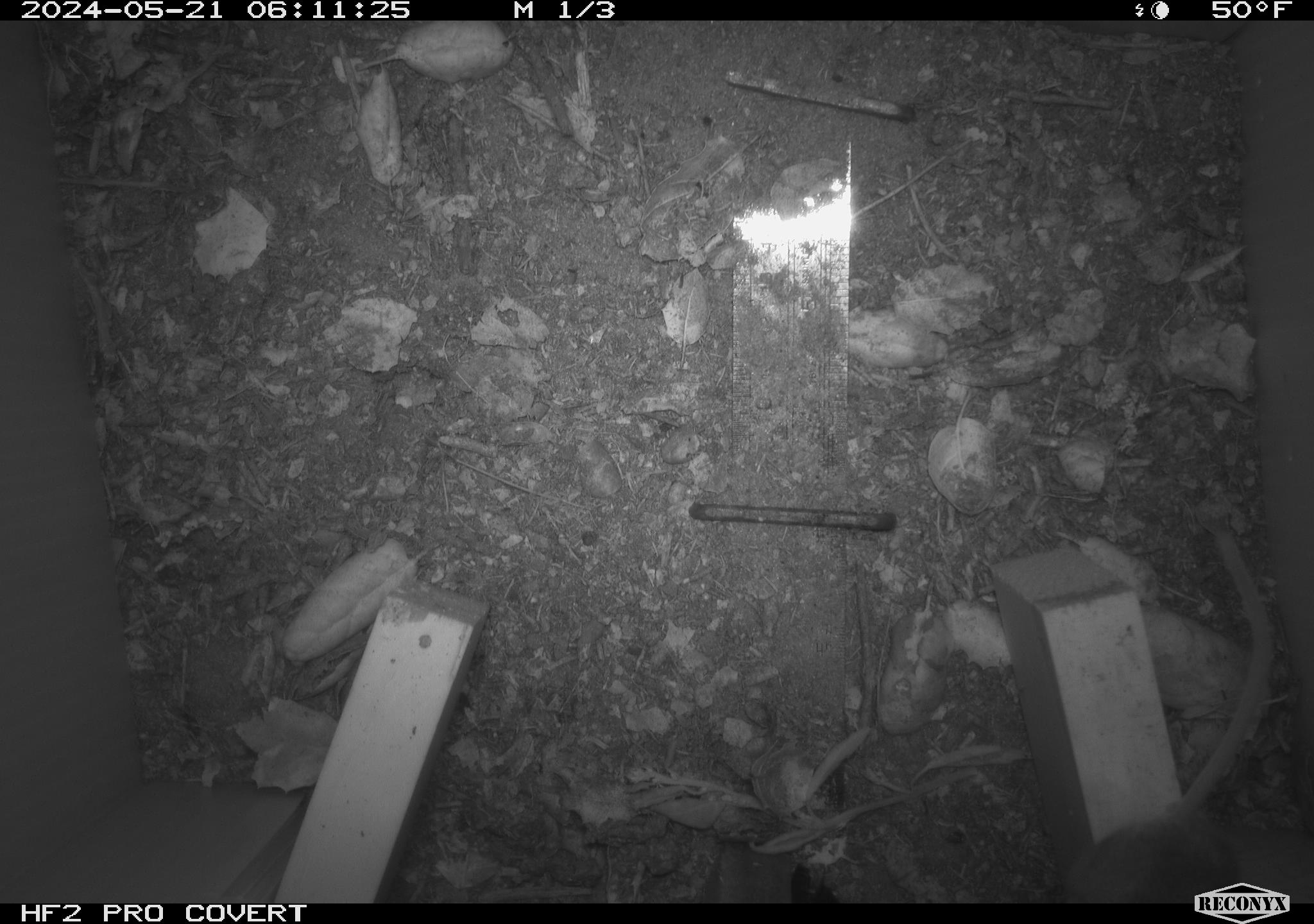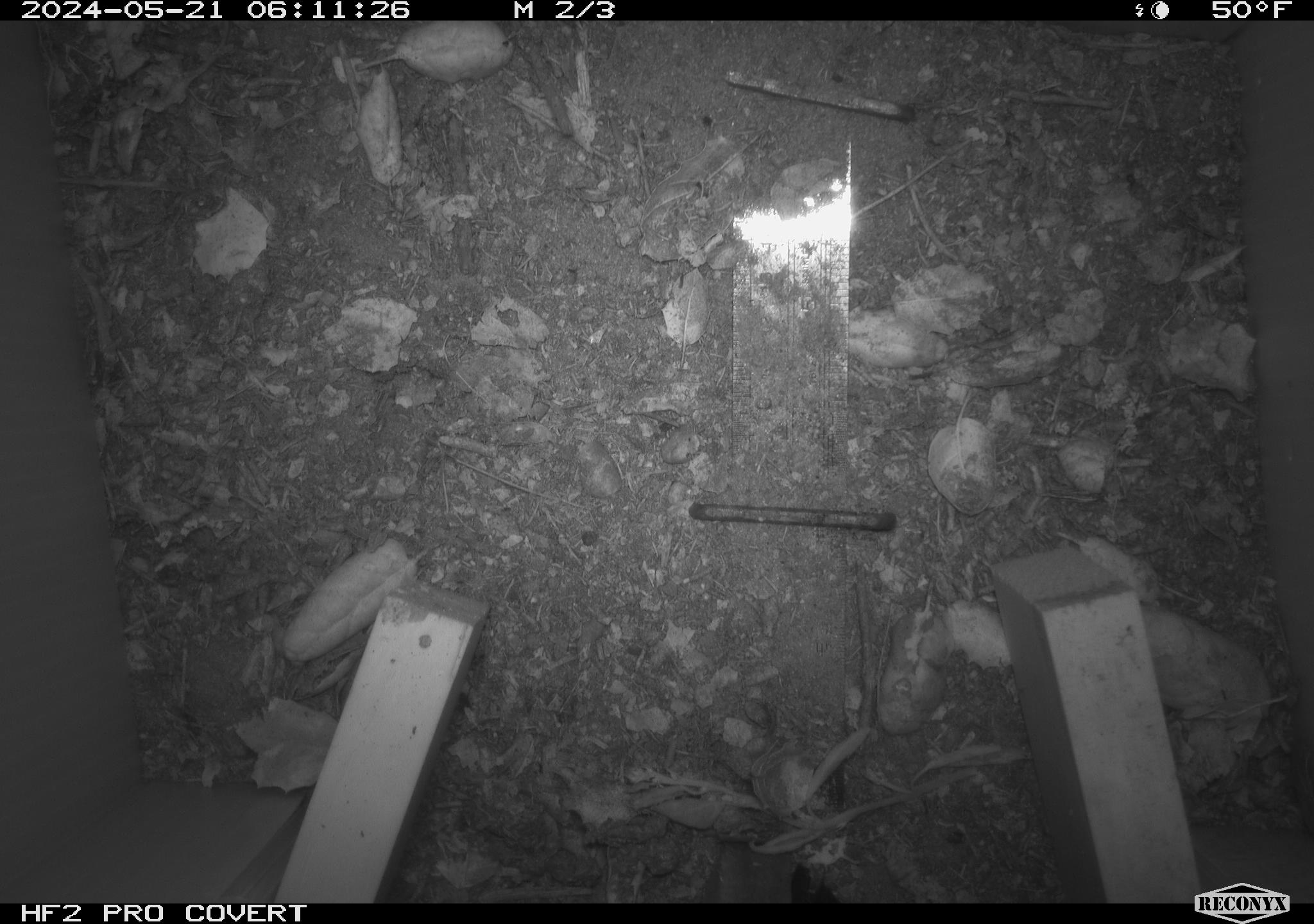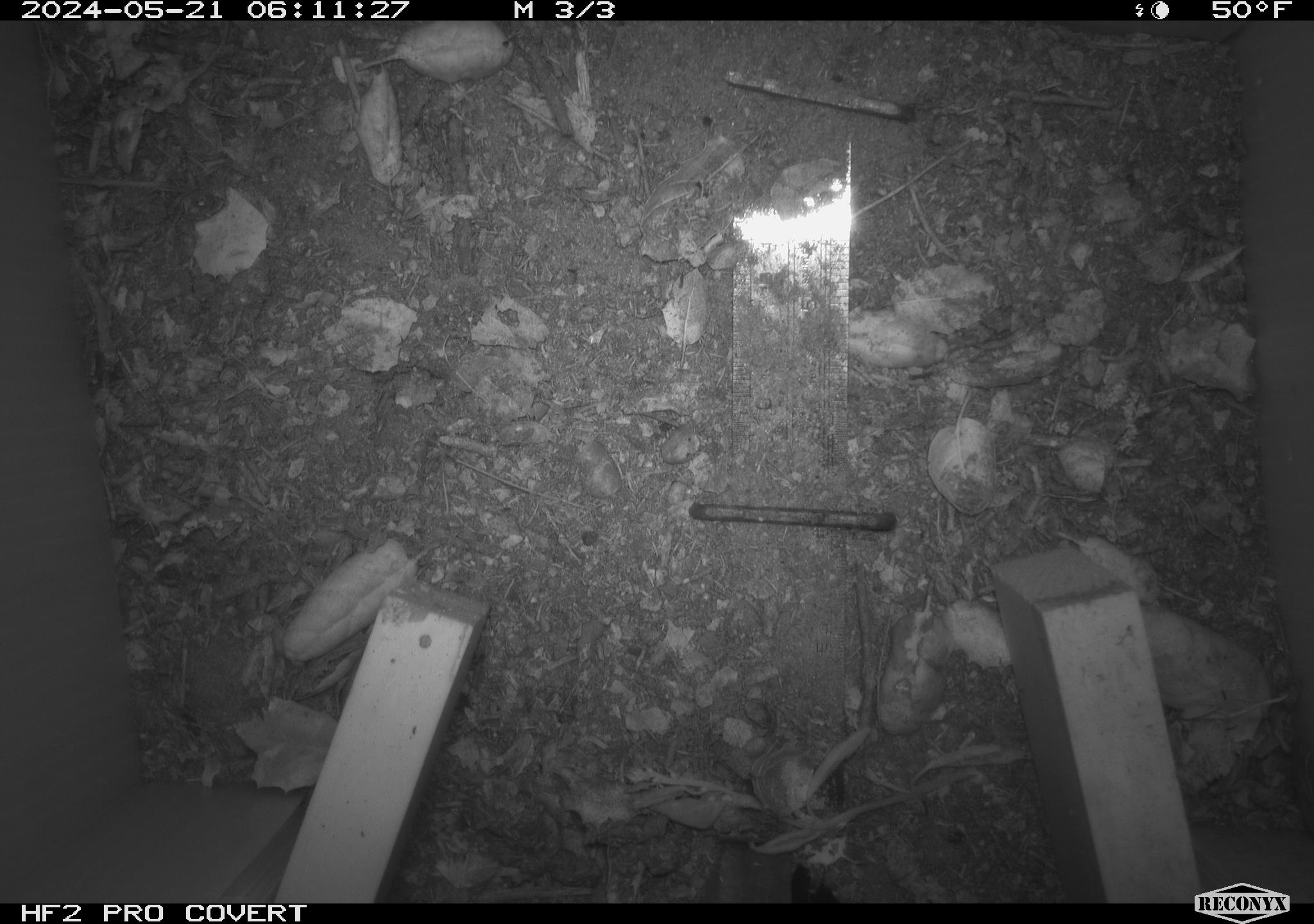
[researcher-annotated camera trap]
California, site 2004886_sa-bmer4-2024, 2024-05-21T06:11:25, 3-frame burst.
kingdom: Animalia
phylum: Chordata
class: Mammalia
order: Rodentia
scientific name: Rodentia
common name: mouse species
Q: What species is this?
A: Mouse species (Rodentia).